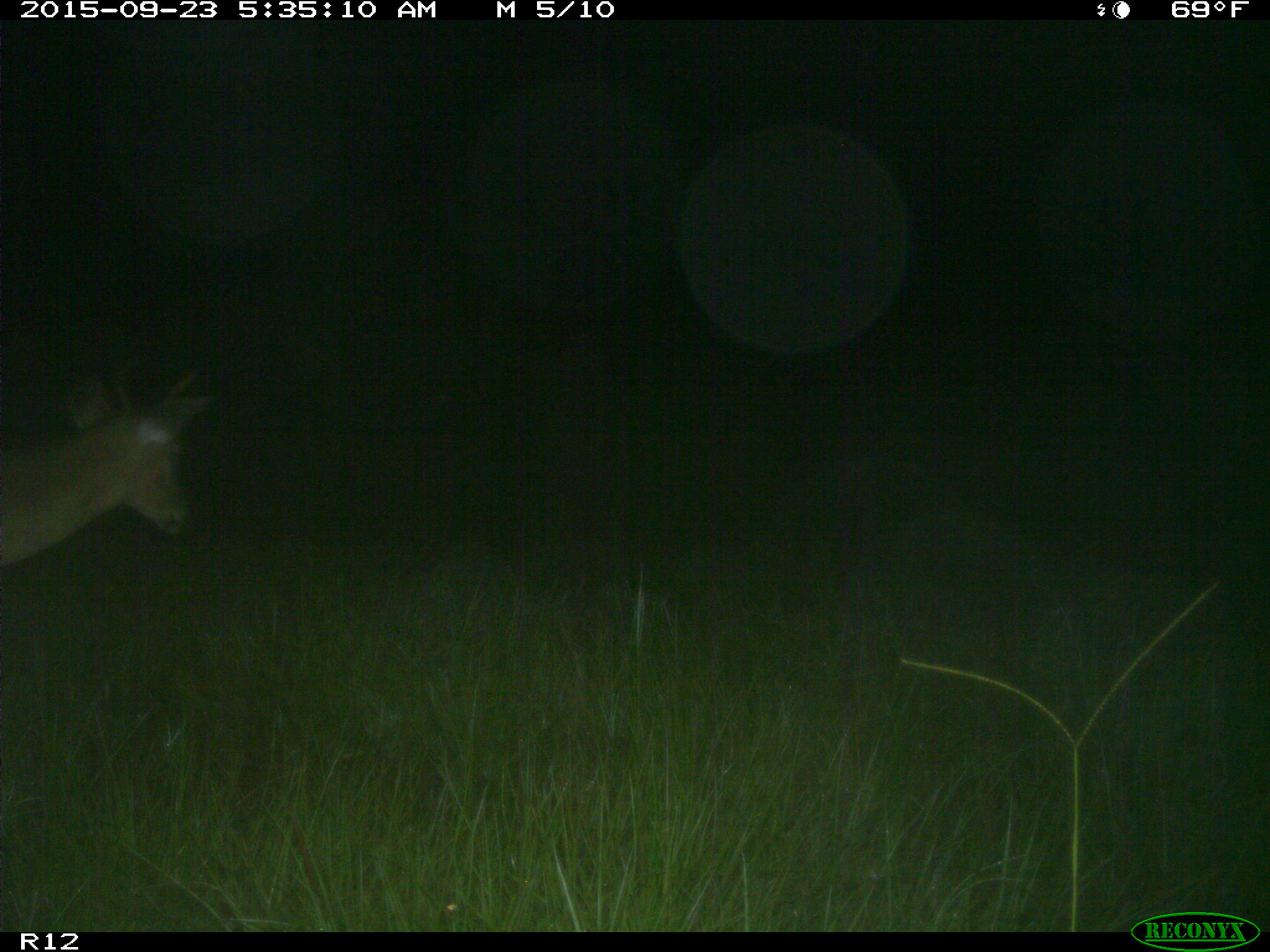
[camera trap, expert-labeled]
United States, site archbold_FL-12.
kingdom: Animalia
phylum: Chordata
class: Mammalia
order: Artiodactyla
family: Cervidae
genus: Odocoileus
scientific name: Odocoileus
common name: deer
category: unidentified deer